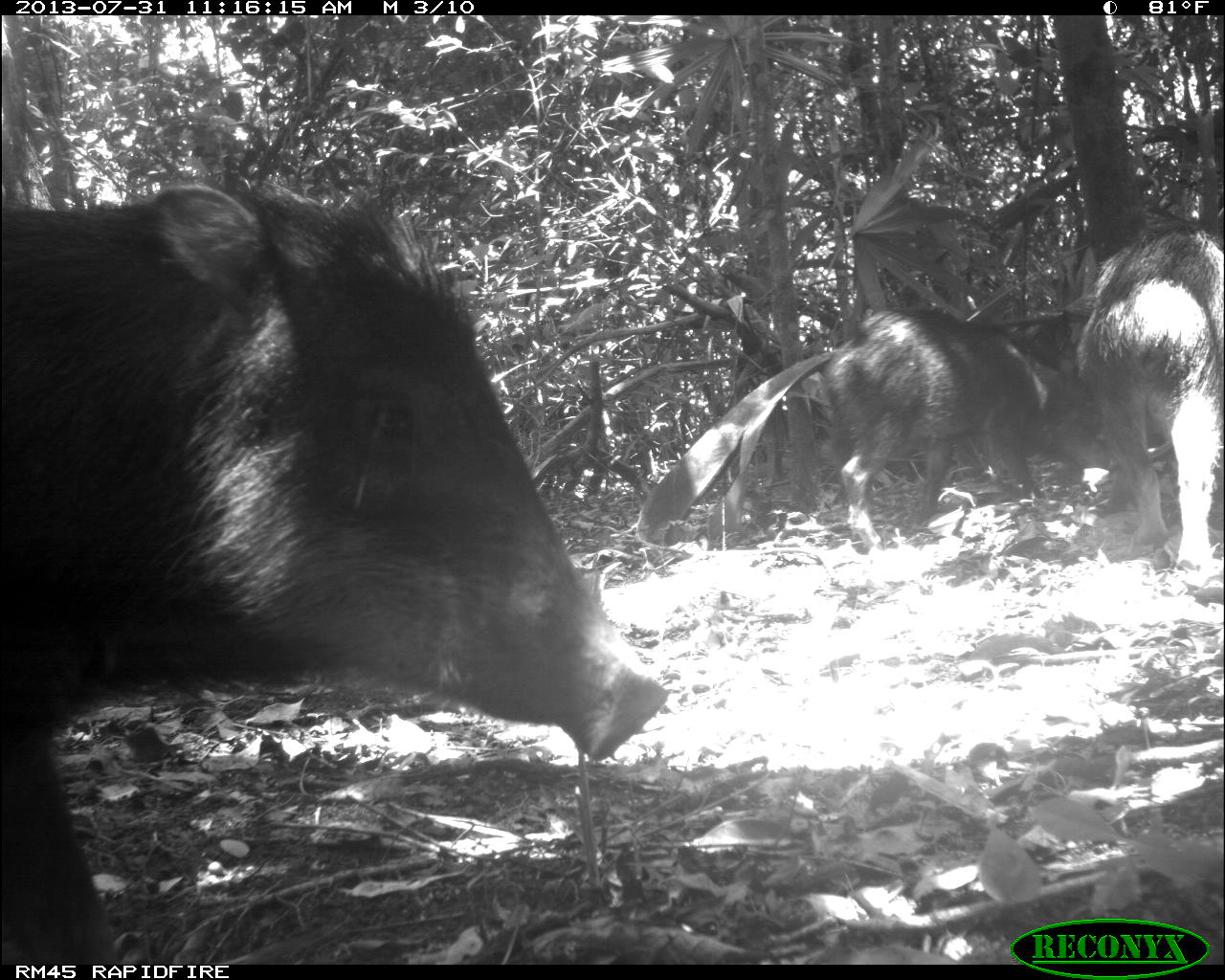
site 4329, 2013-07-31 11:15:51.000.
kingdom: Animalia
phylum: Chordata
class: Mammalia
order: Artiodactyla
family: Tayassuidae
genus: Tayassu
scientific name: Tayassu pecari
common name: white-lipped peccary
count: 10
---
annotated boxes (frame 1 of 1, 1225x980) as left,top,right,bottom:
tayassu pecari: 0,170,667,960; 822,304,1070,552; 1063,223,1222,596